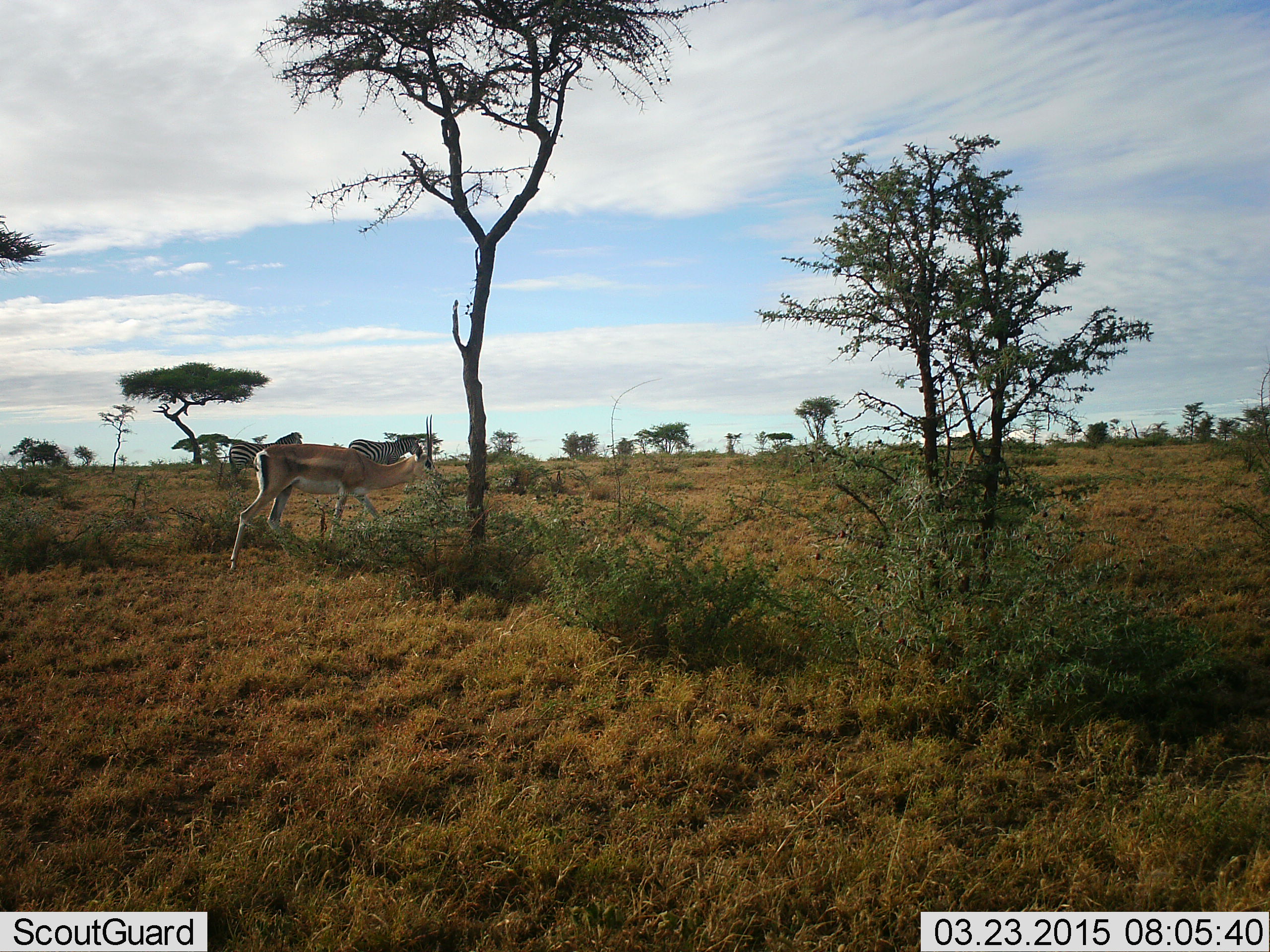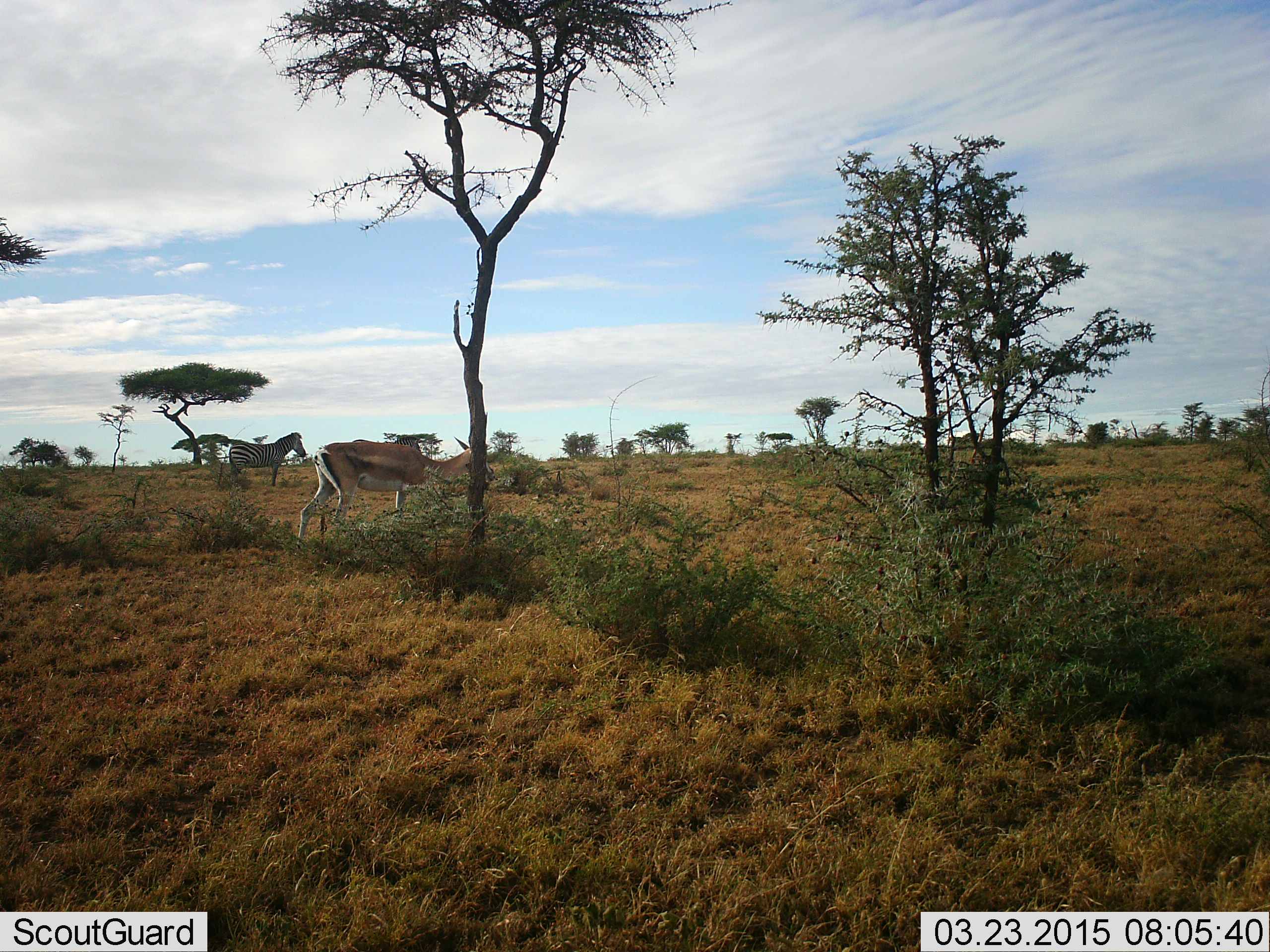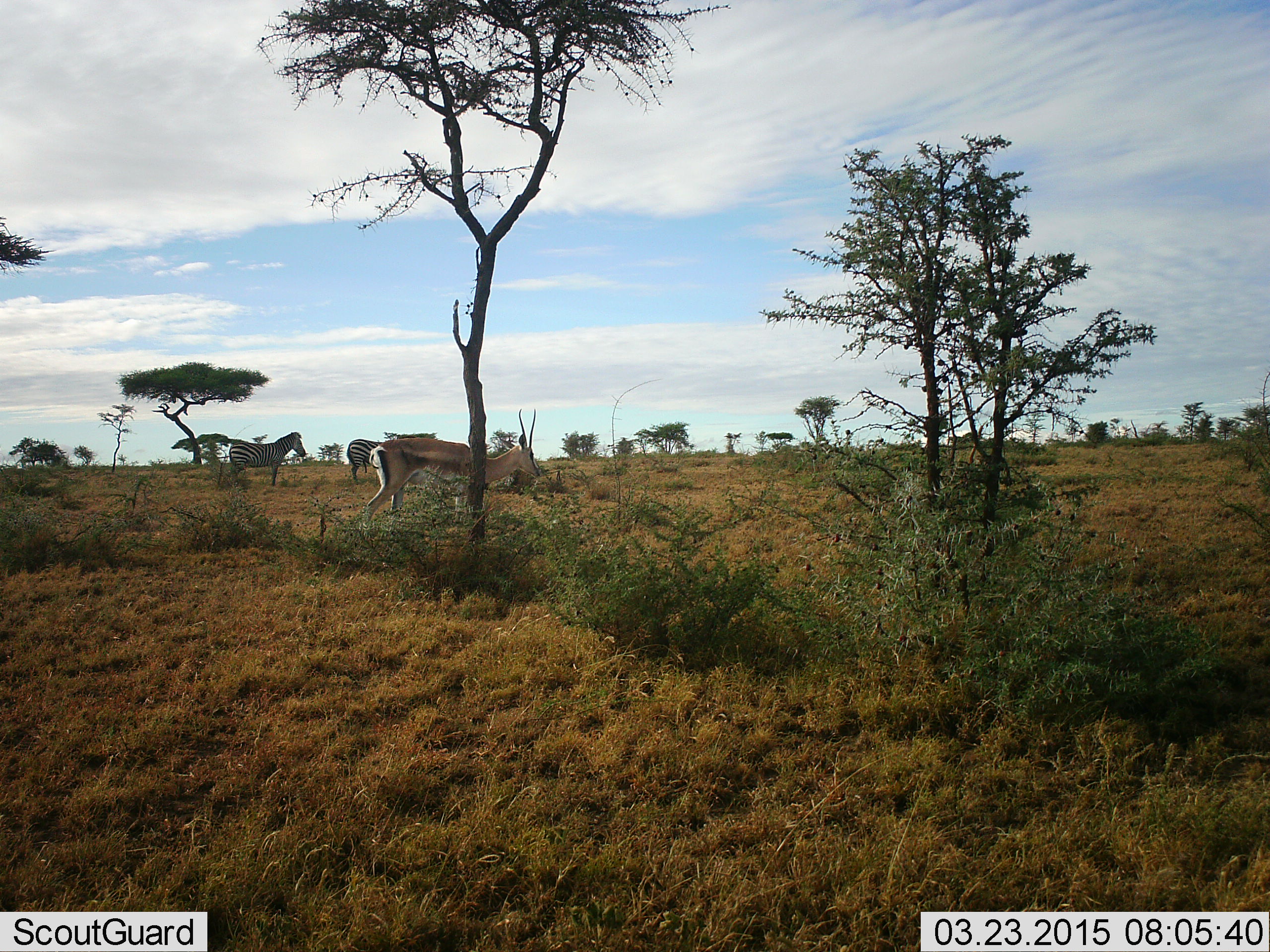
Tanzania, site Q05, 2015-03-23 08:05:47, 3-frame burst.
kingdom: Animalia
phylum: Chordata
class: Mammalia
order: Artiodactyla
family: Bovidae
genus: Nanger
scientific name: Nanger granti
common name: grant's gazelle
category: gazellegrants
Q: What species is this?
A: Gazellegrants (grant's gazelle) (Nanger granti).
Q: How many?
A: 1.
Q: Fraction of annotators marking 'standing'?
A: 9%.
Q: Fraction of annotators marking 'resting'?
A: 0%.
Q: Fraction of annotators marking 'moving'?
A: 100%.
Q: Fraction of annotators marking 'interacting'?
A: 0%.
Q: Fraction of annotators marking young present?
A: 0%.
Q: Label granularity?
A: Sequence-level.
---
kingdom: Animalia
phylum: Chordata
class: Mammalia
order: Perissodactyla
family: Equidae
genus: Equus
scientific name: Equus quagga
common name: plains zebra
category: zebra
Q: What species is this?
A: Zebra (plains zebra) (Equus quagga).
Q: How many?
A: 2.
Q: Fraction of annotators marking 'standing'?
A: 89%.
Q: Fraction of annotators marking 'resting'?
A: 6%.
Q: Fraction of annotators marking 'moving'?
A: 11%.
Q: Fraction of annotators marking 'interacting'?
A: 0%.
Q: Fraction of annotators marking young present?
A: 0%.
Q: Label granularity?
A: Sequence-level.